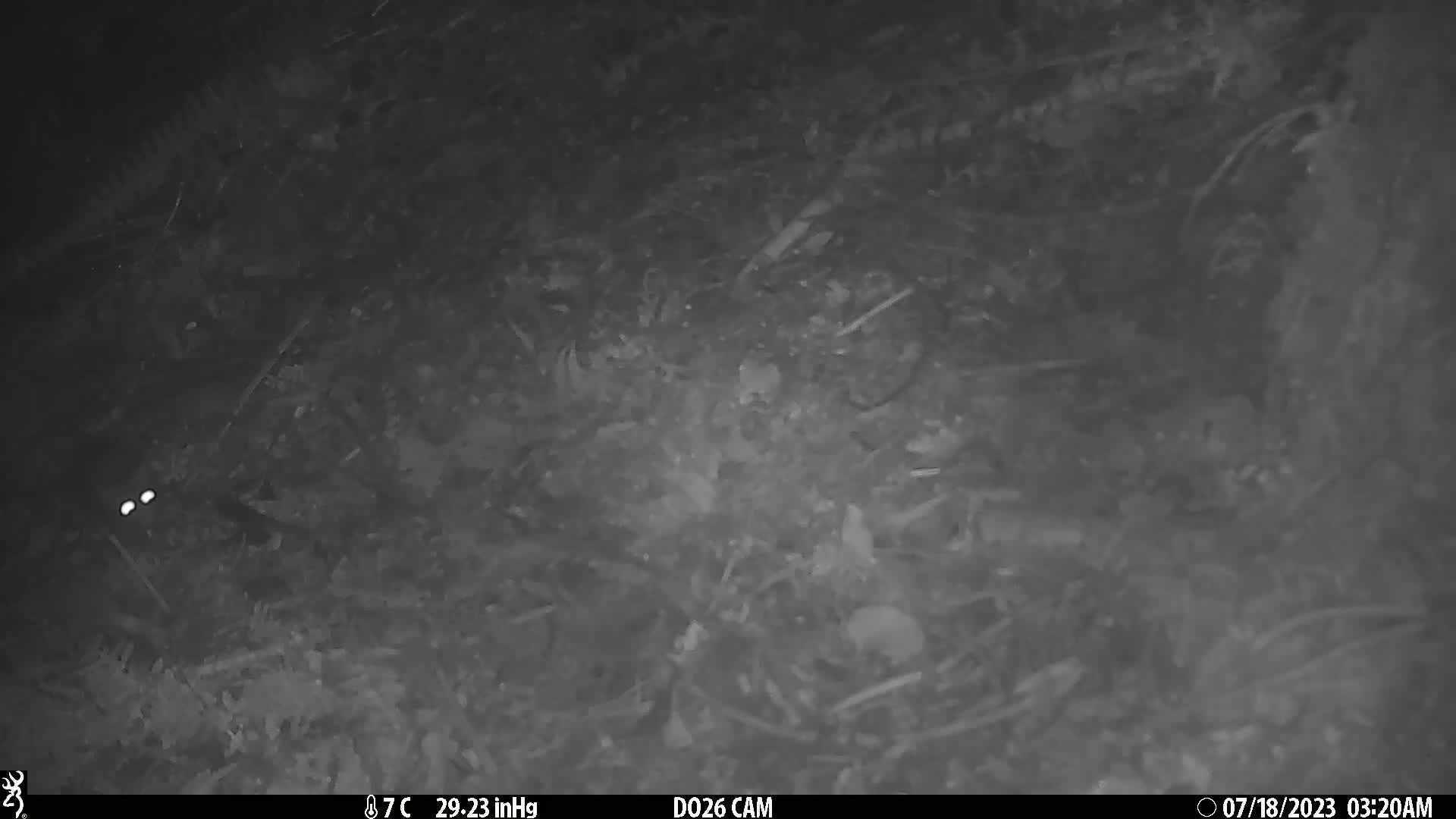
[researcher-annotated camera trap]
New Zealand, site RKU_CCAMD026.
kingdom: Animalia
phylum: Chordata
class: Mammalia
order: Rodentia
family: Muridae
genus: Rattus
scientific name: Rattus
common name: rat